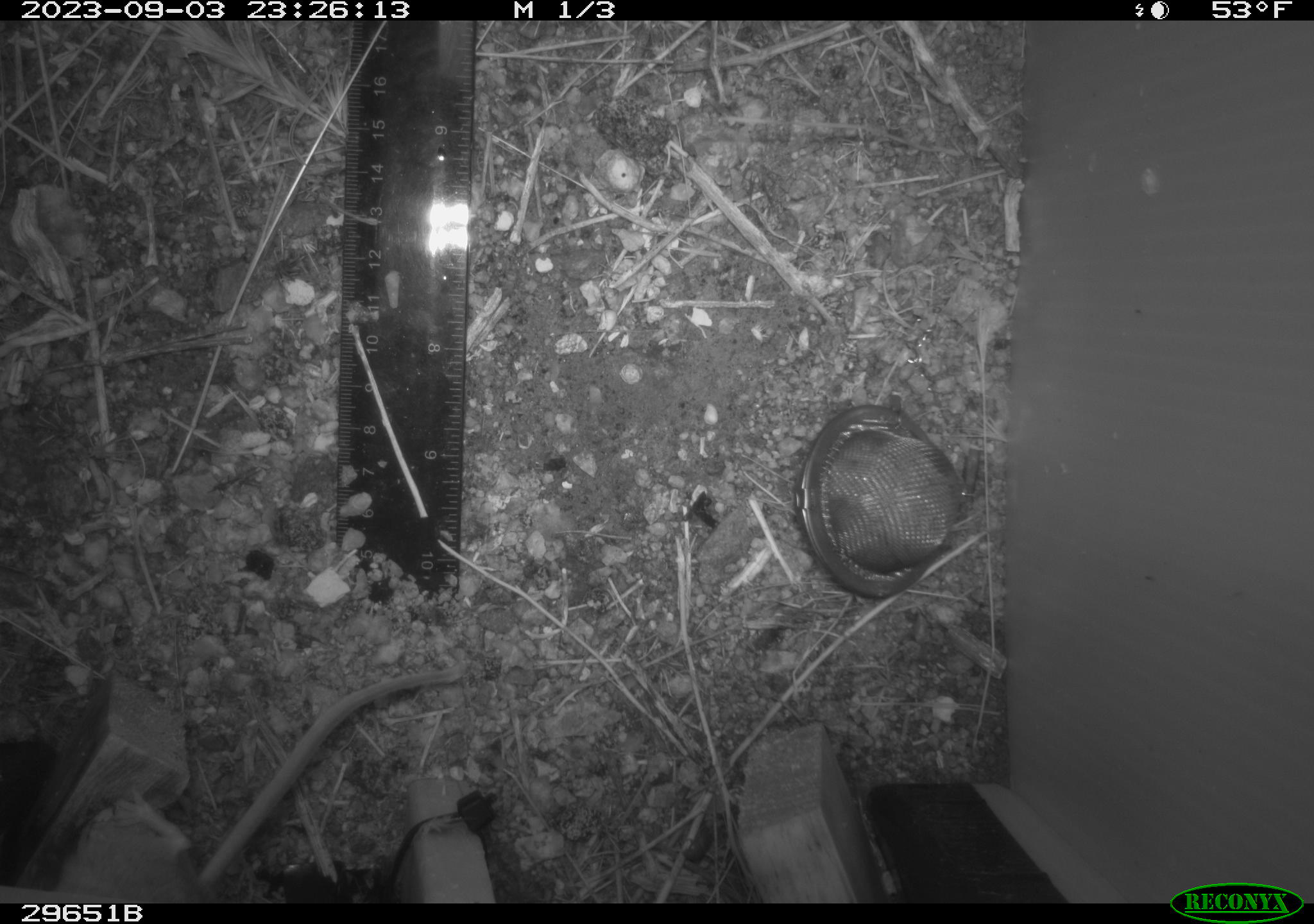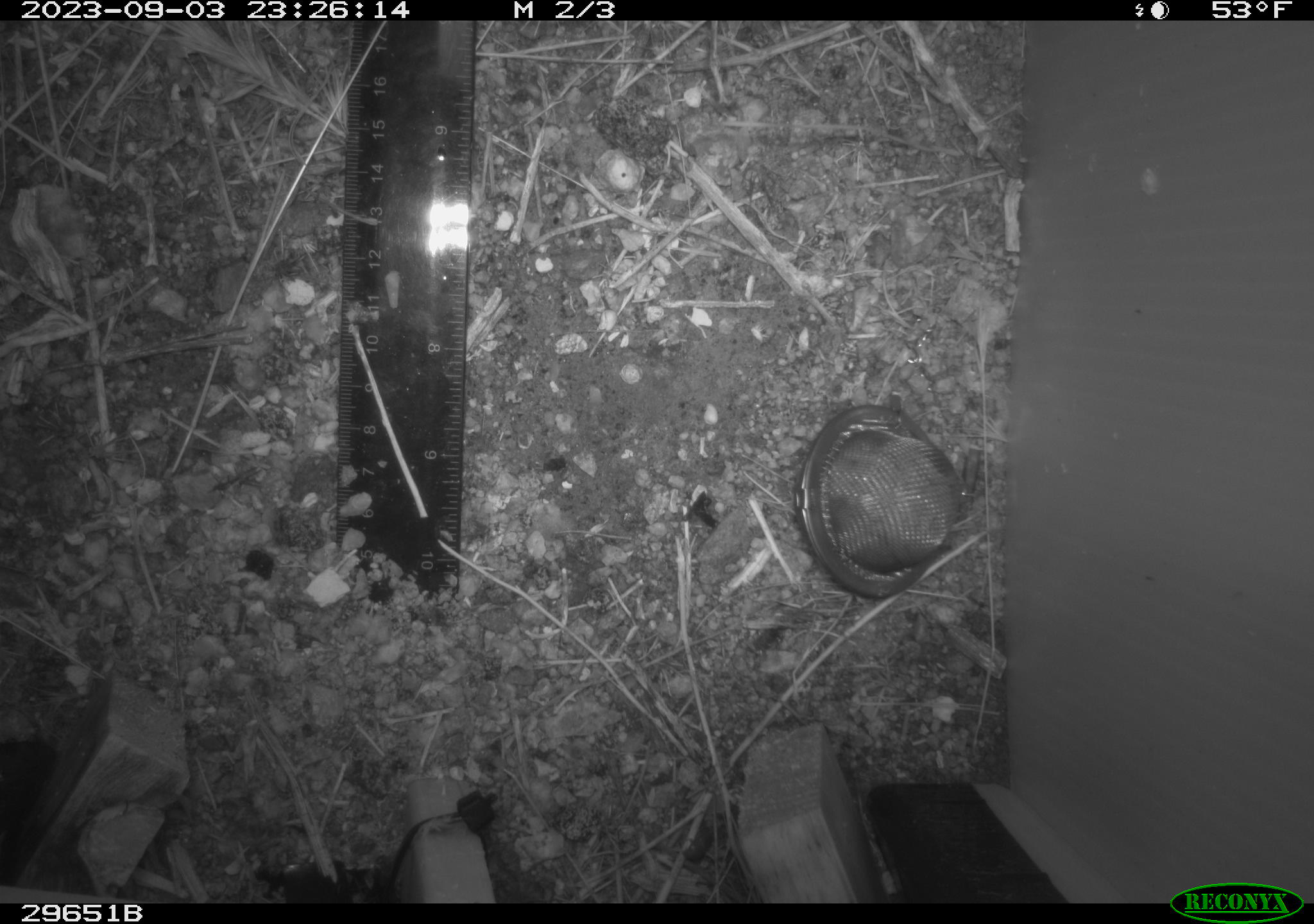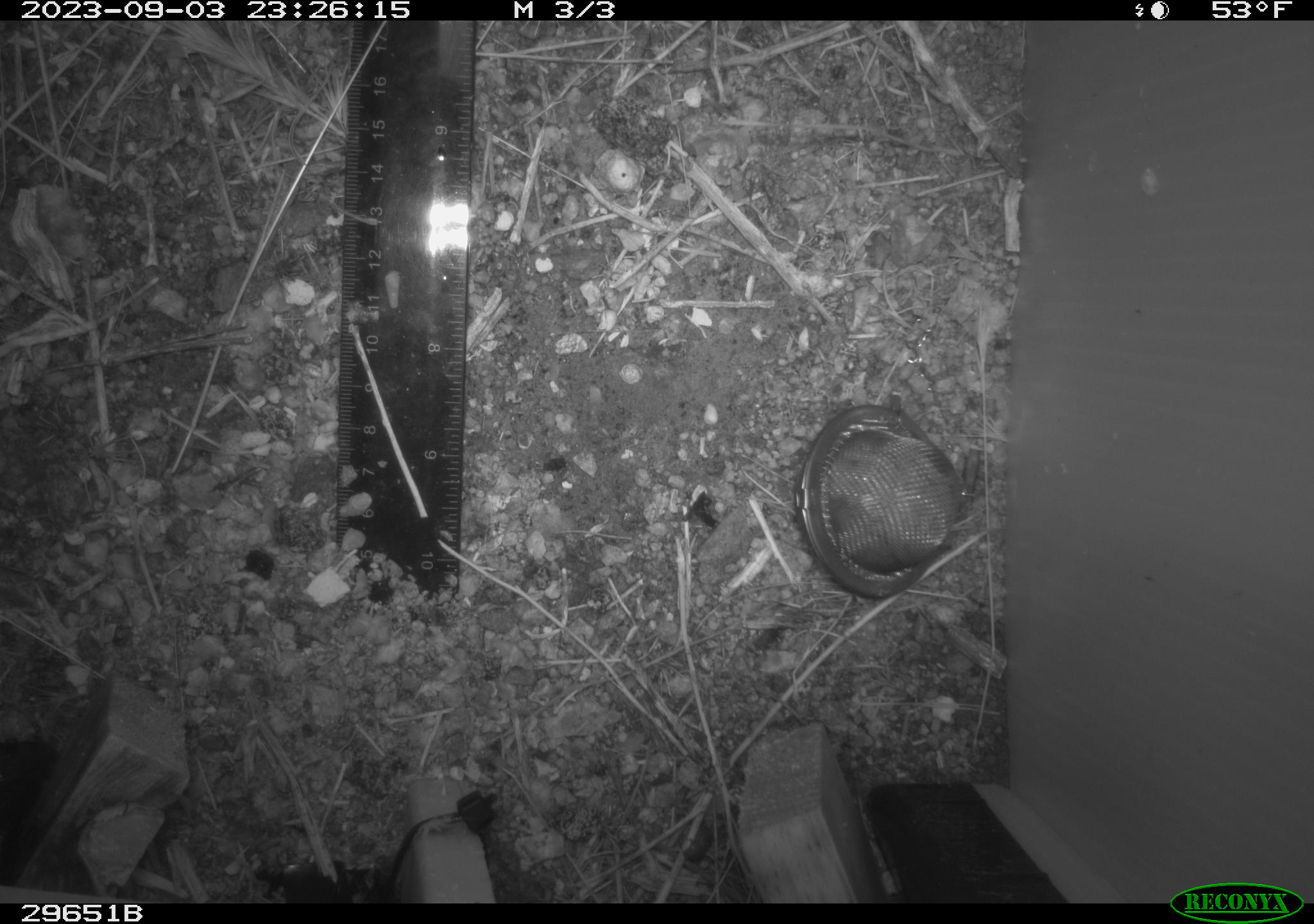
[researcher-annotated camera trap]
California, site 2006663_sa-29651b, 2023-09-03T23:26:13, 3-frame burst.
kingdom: Animalia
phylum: Chordata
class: Mammalia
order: Rodentia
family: Cricetidae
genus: Peromyscus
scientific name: Peromyscus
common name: deer mice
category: peromyscus species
Peromyscus species (deer mice) (Peromyscus).